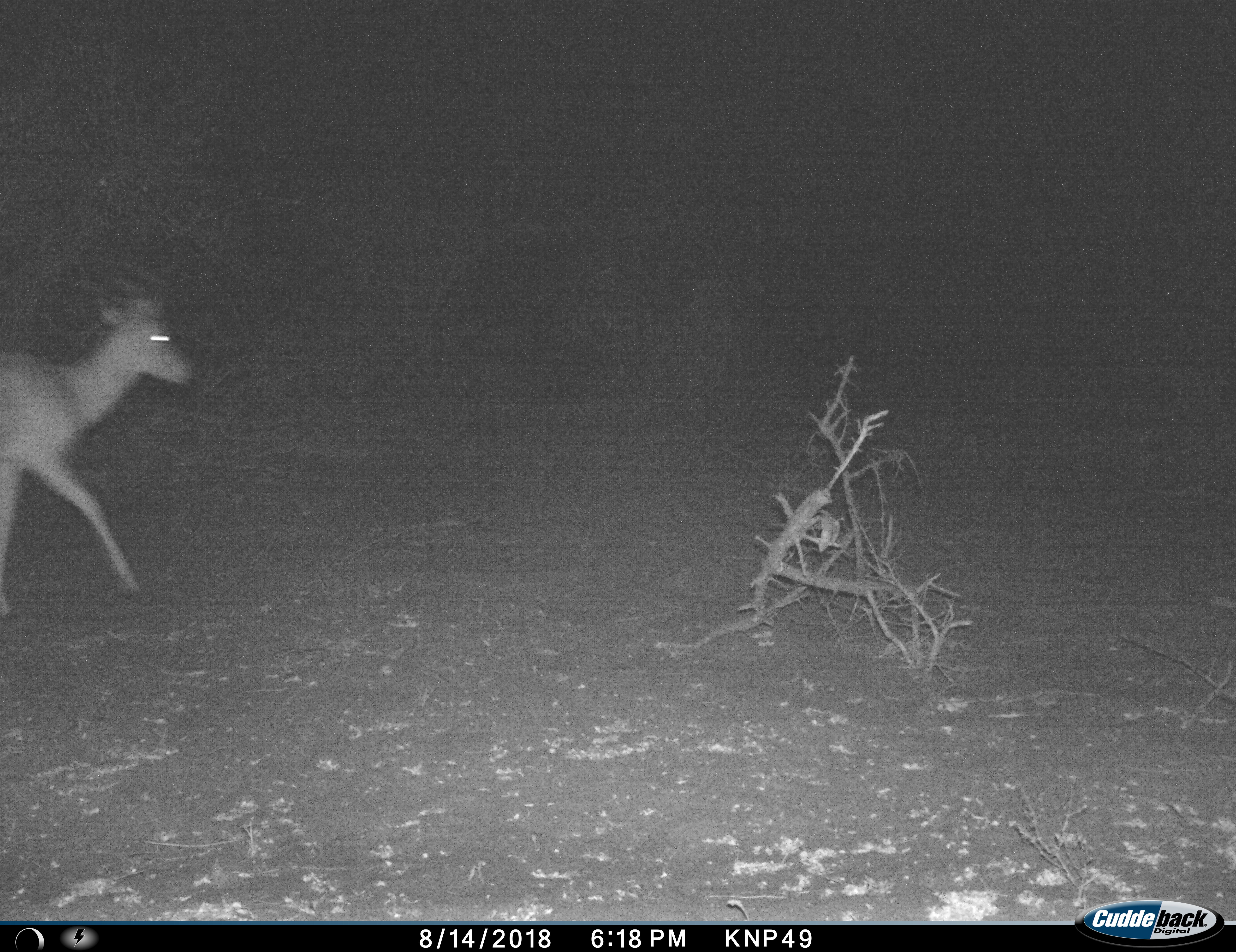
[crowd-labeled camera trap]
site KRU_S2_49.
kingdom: Animalia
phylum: Chordata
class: Mammalia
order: Artiodactyla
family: Bovidae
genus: Aepyceros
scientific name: Aepyceros melampus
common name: impala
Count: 1.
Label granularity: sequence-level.